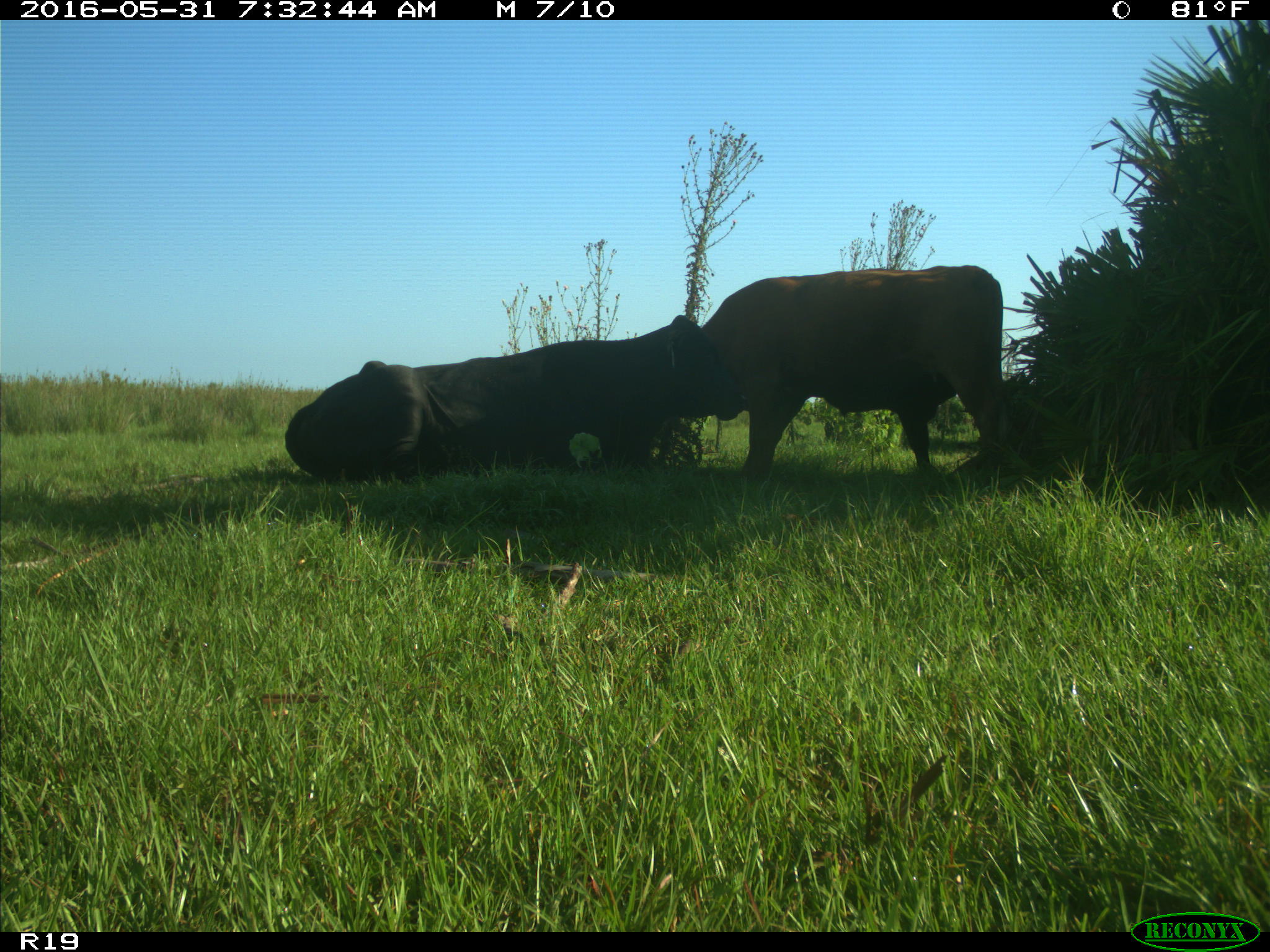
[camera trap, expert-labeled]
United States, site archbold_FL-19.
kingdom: Animalia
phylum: Chordata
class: Mammalia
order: Artiodactyla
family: Bovidae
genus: Bos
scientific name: Bos taurus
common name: domestic cow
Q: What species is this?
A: Bos taurus (domestic cow).